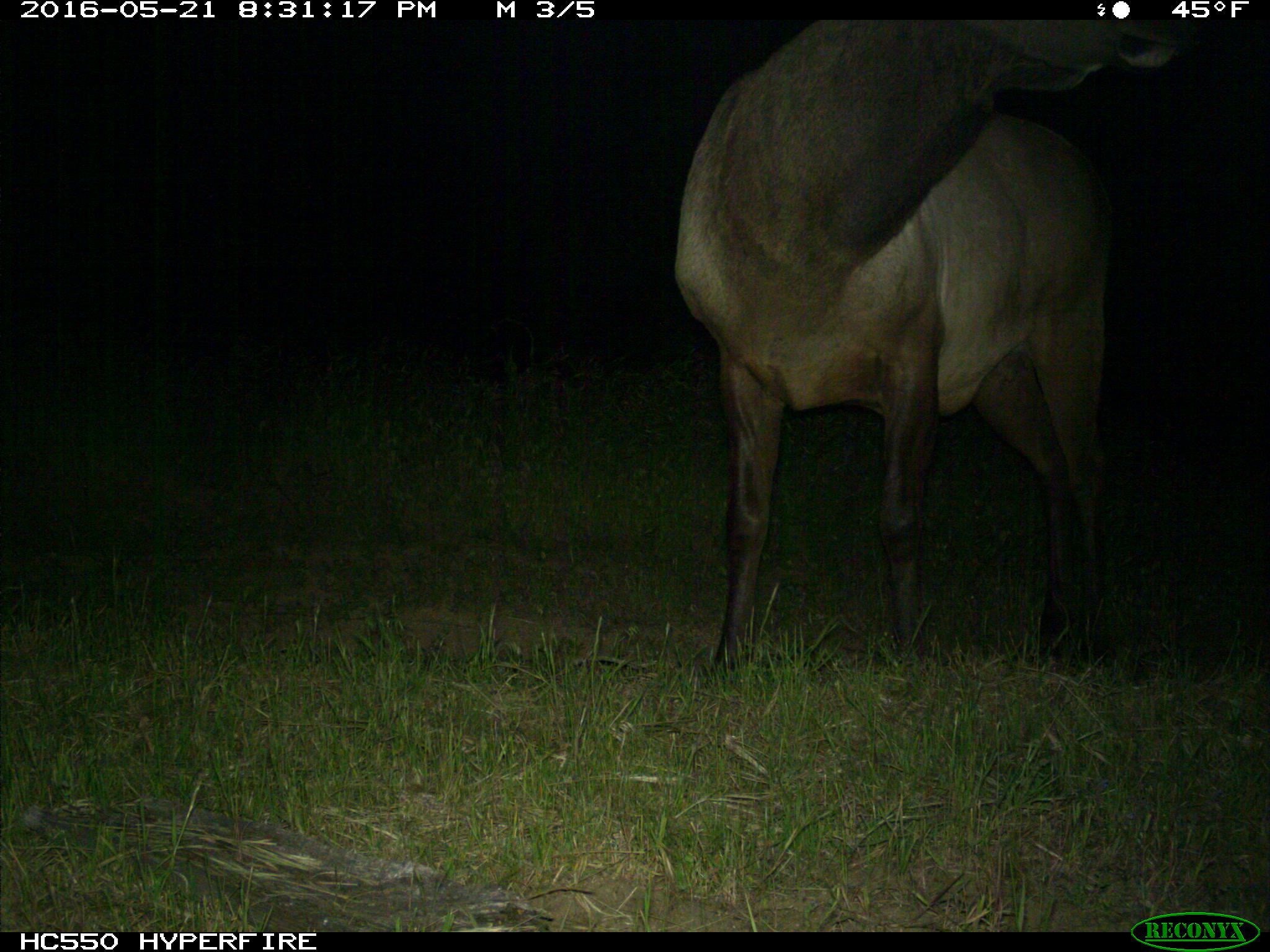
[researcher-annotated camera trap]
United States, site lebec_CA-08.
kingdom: Animalia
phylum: Chordata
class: Mammalia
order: Artiodactyla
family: Cervidae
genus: Cervus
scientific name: Cervus canadensis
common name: elk